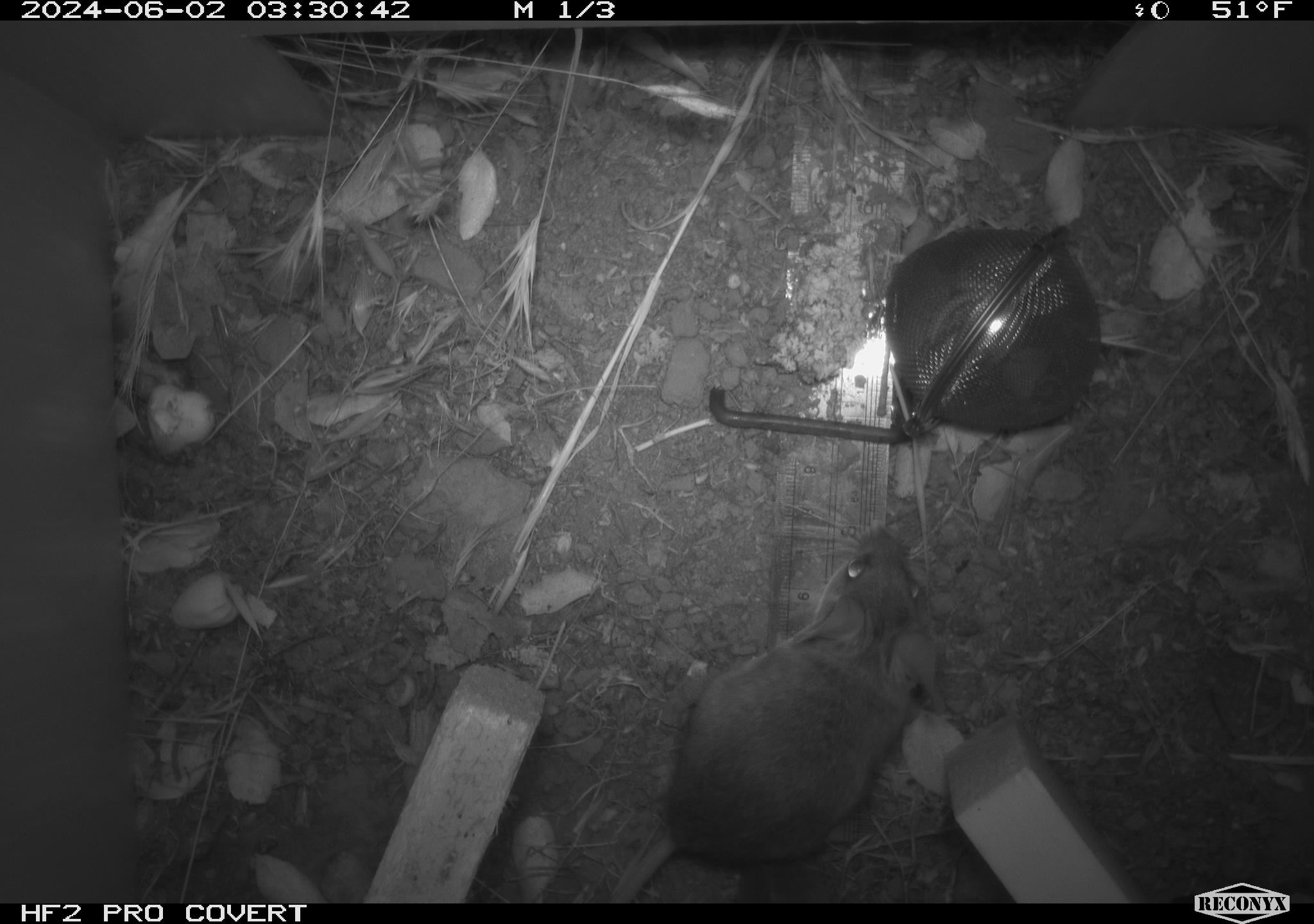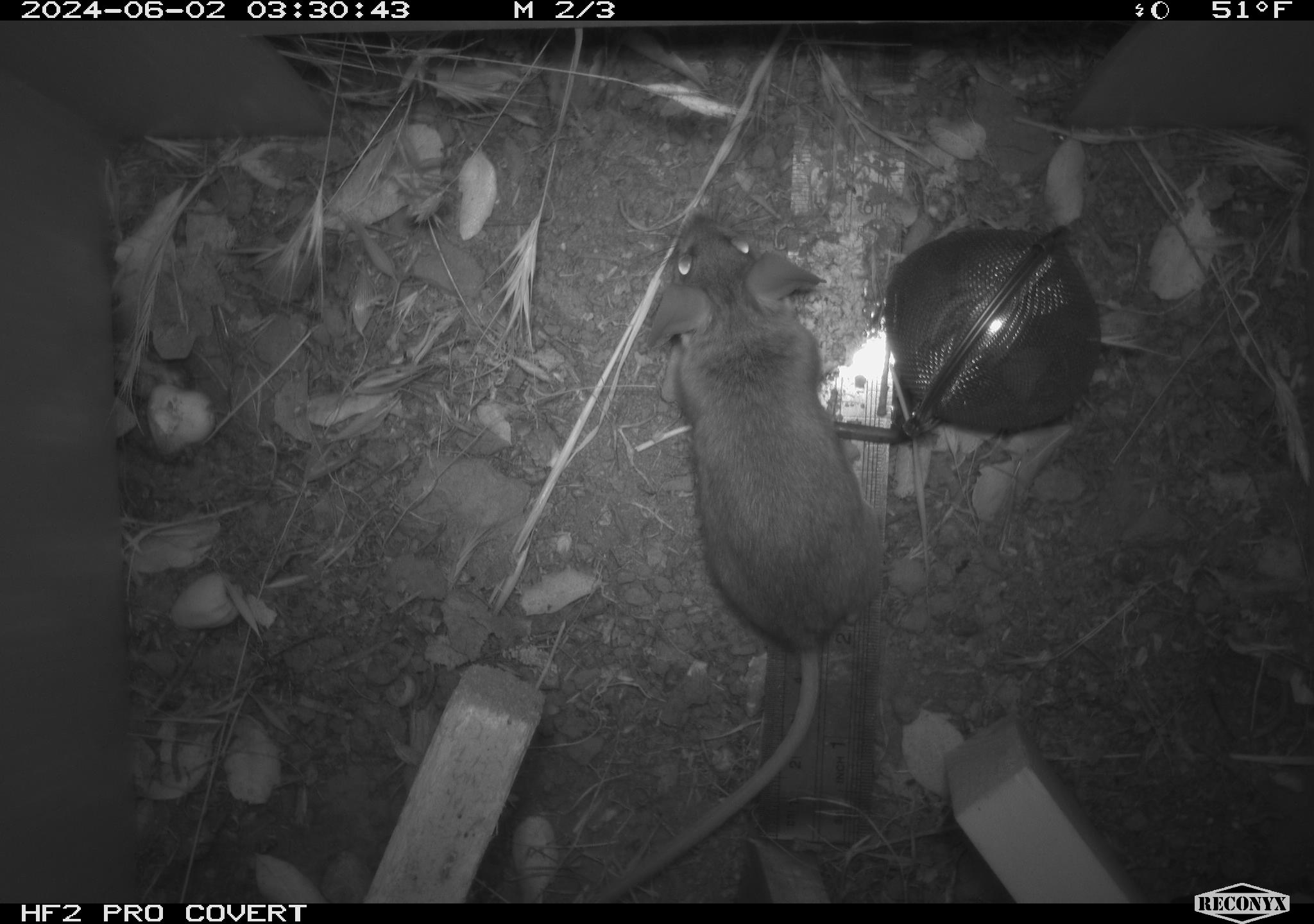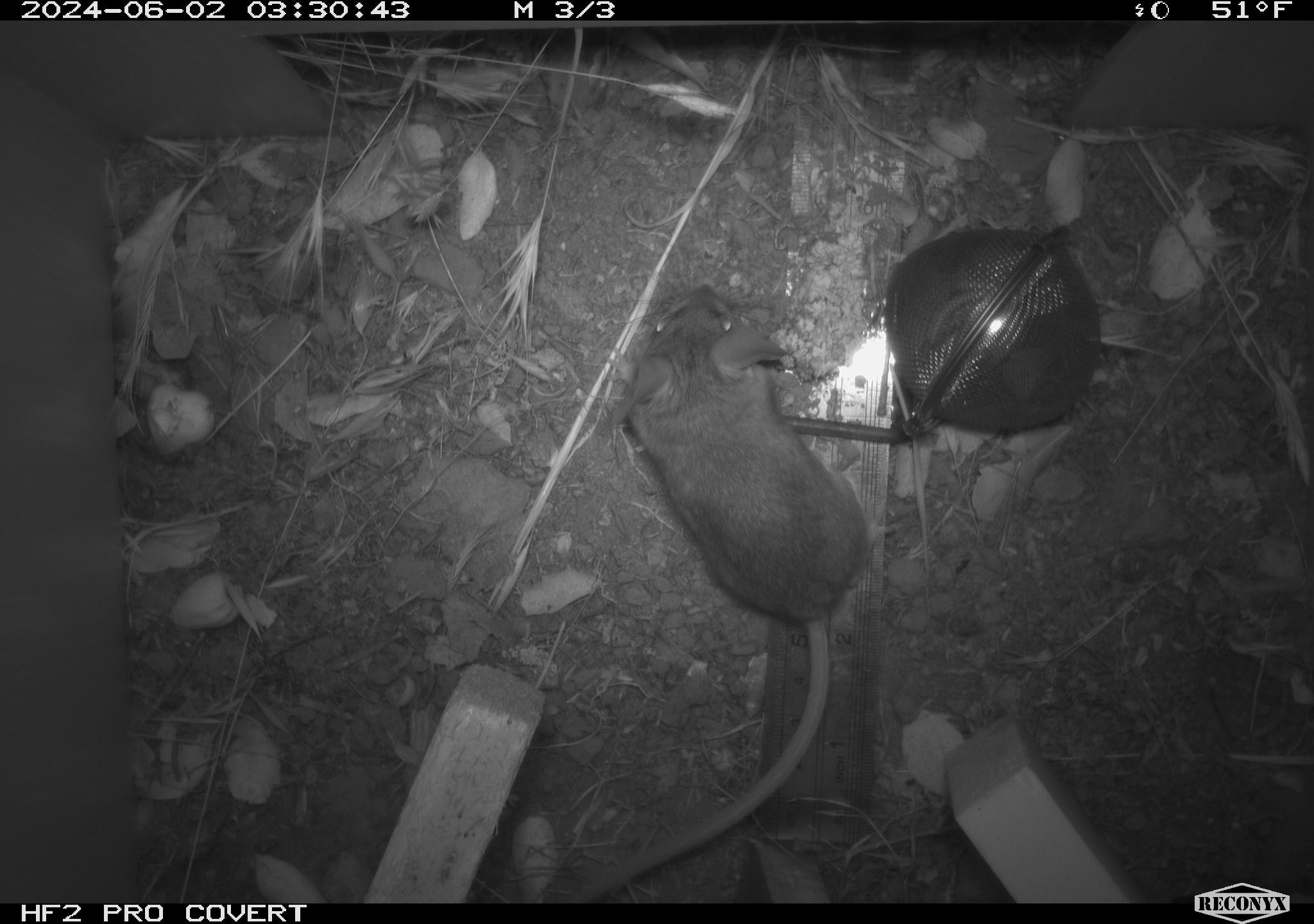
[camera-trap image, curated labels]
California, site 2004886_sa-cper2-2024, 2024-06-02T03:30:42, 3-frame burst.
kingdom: Animalia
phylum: Chordata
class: Mammalia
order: Rodentia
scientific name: Rodentia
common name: rodent